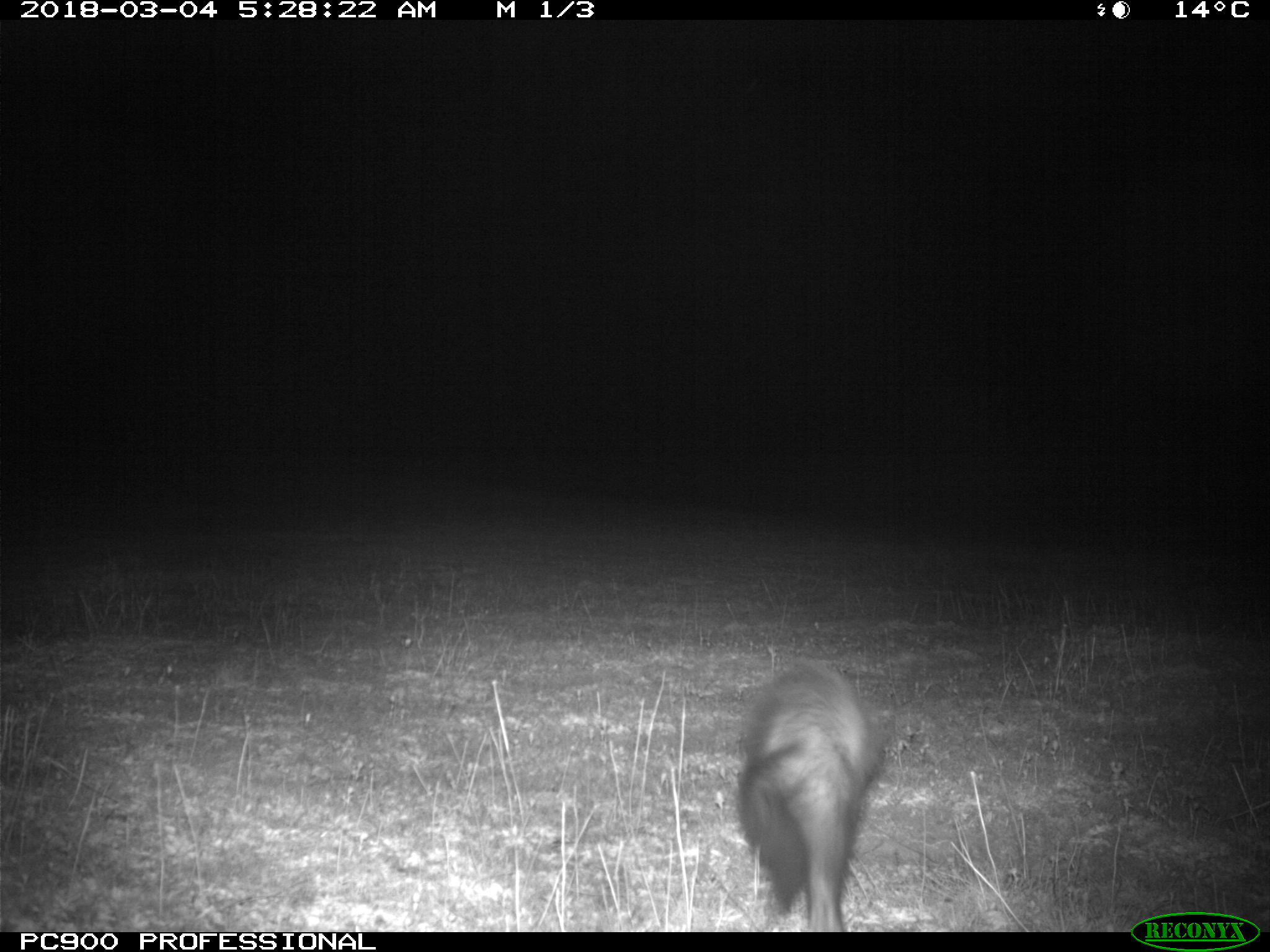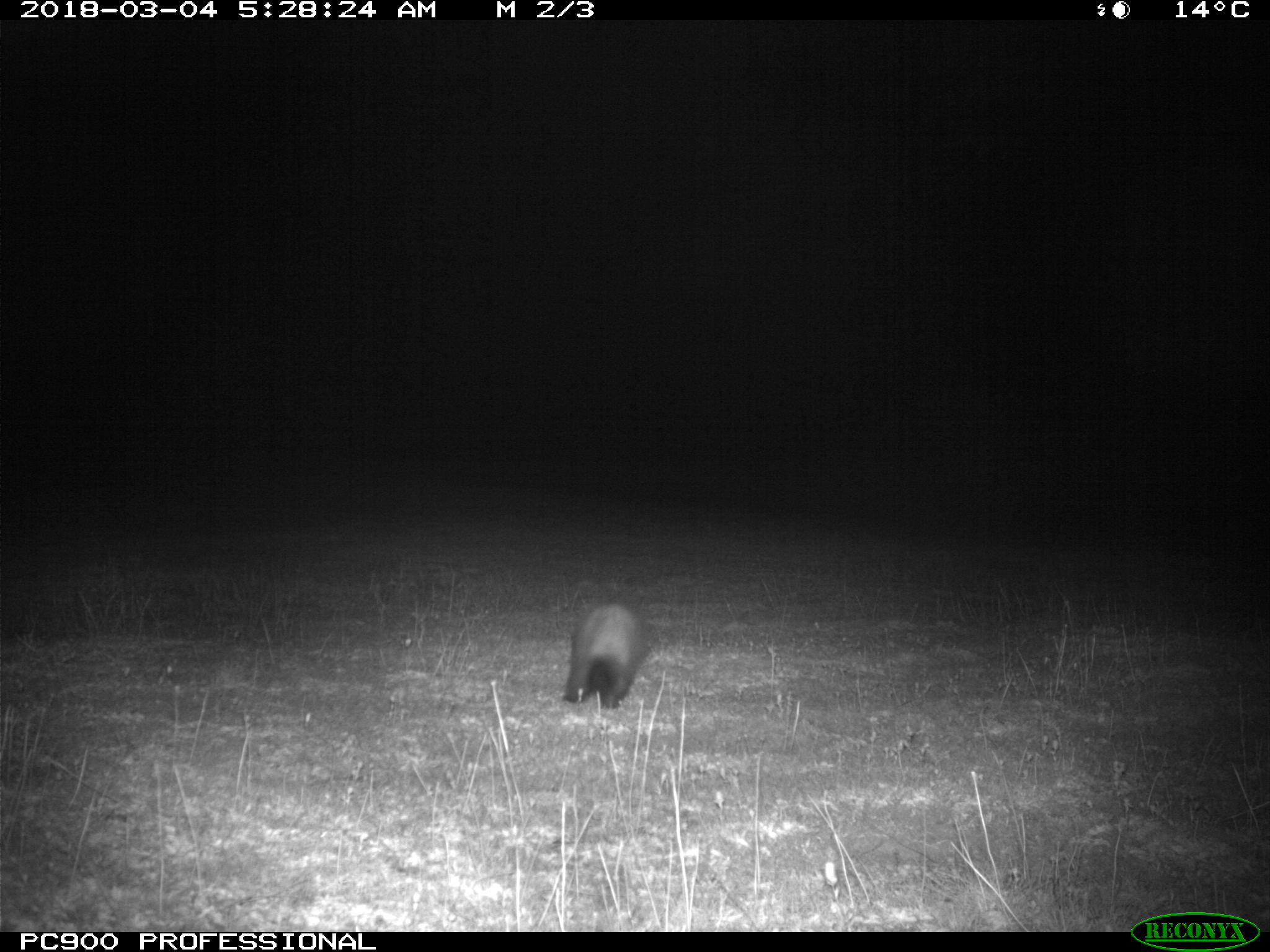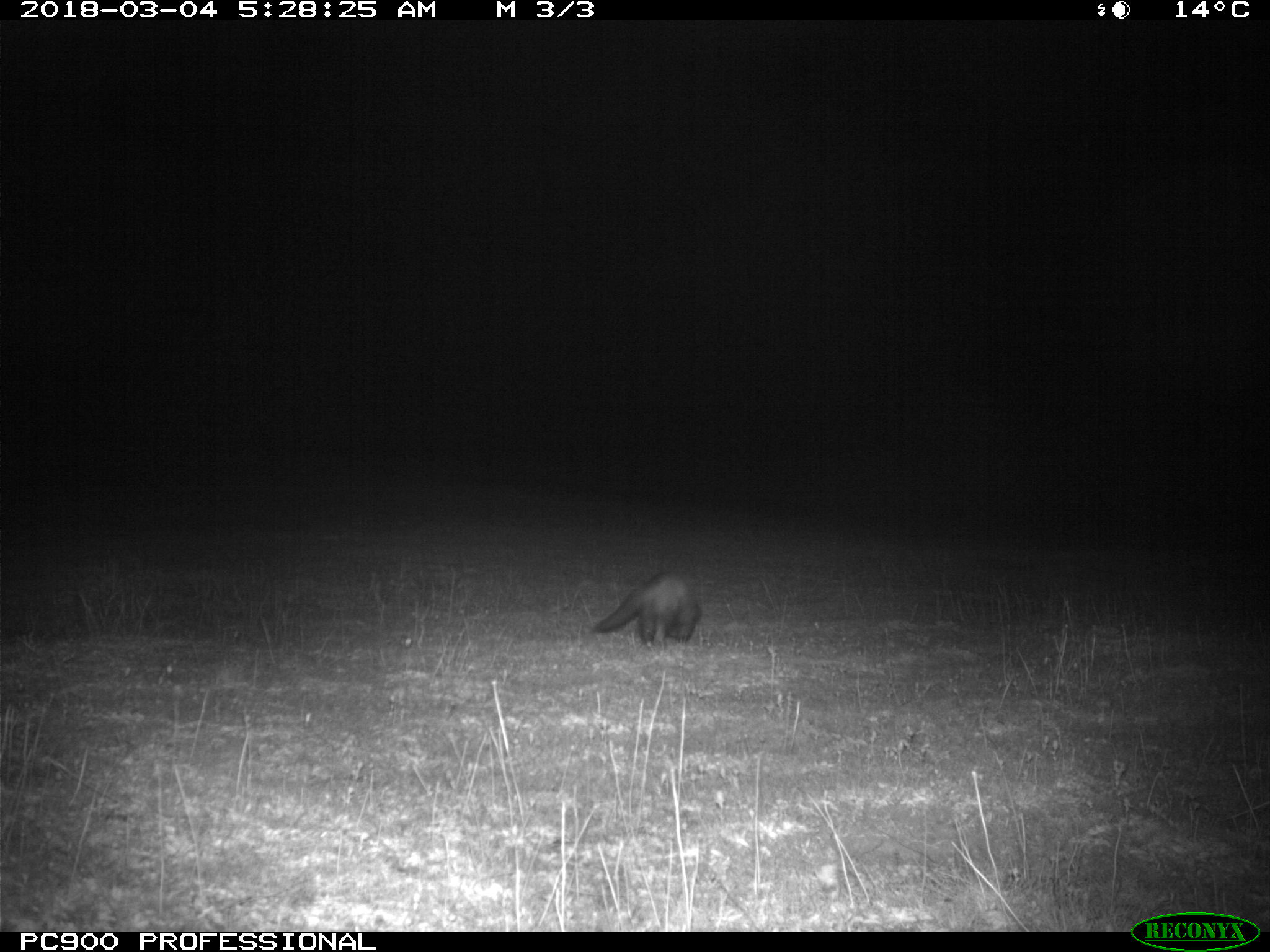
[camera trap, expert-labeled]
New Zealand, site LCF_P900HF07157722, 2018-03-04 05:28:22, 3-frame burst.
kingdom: Animalia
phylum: Chordata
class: Mammalia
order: Carnivora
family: Mustelidae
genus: Mustela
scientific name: Mustela furo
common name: ferret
Ferret (Mustela furo).